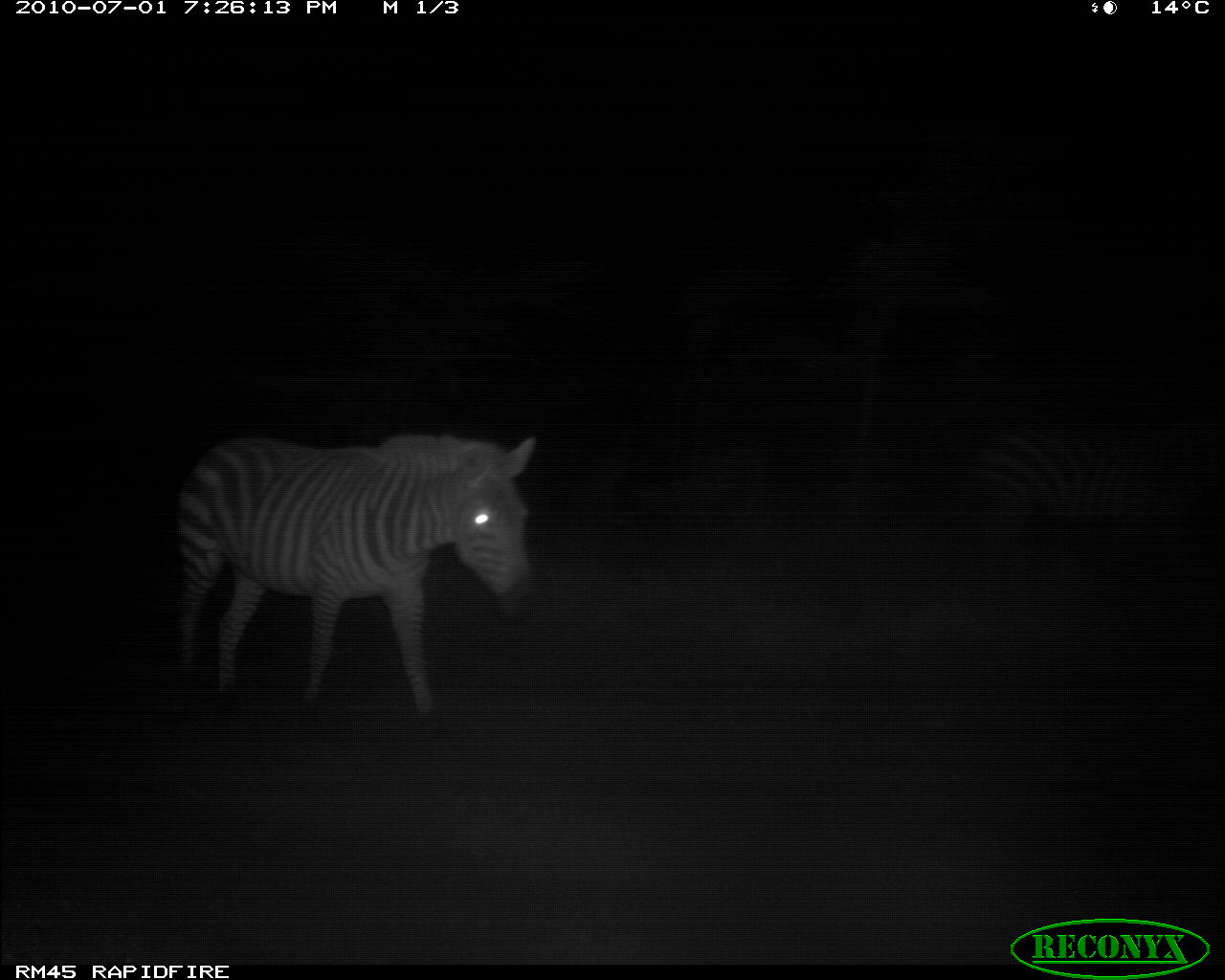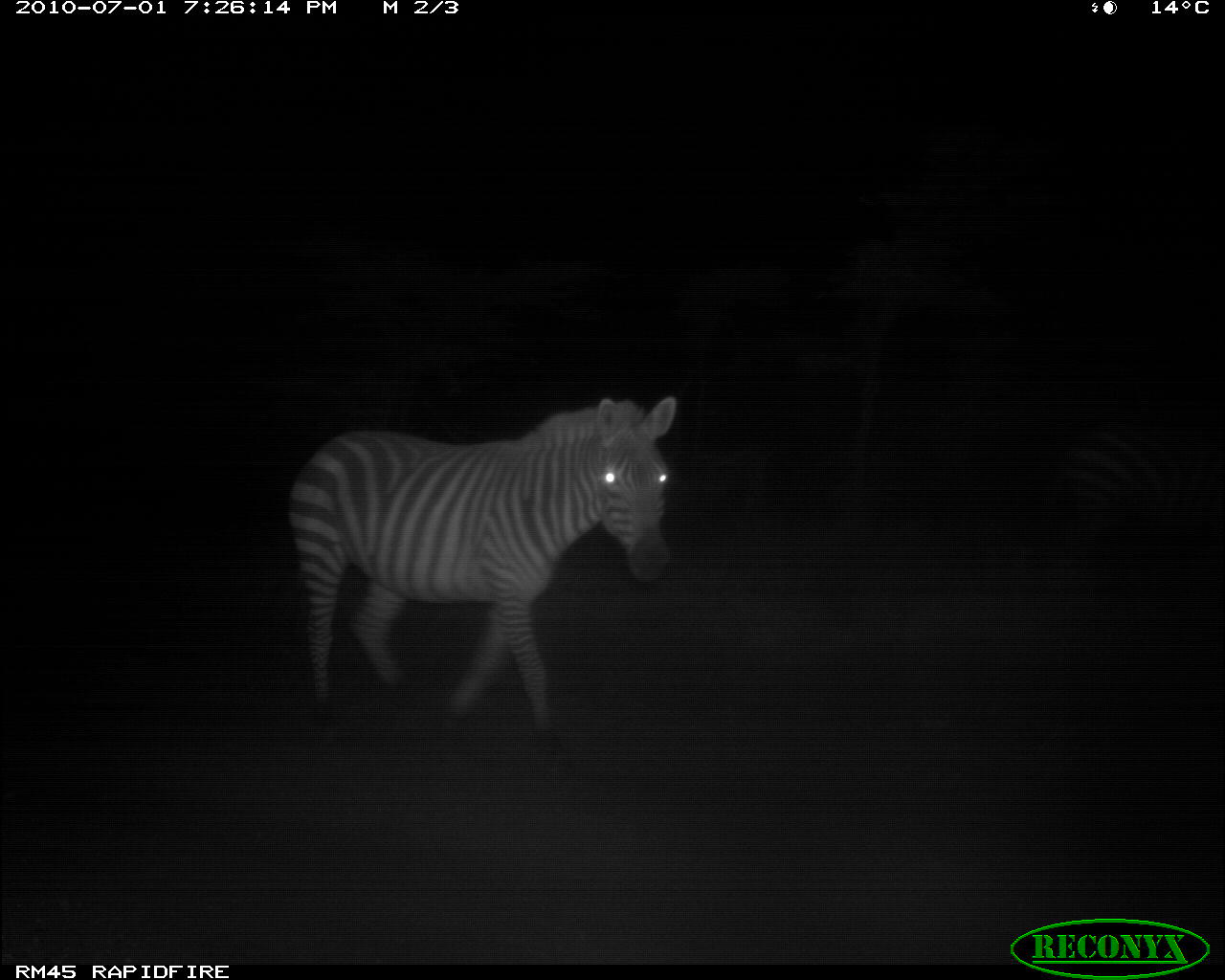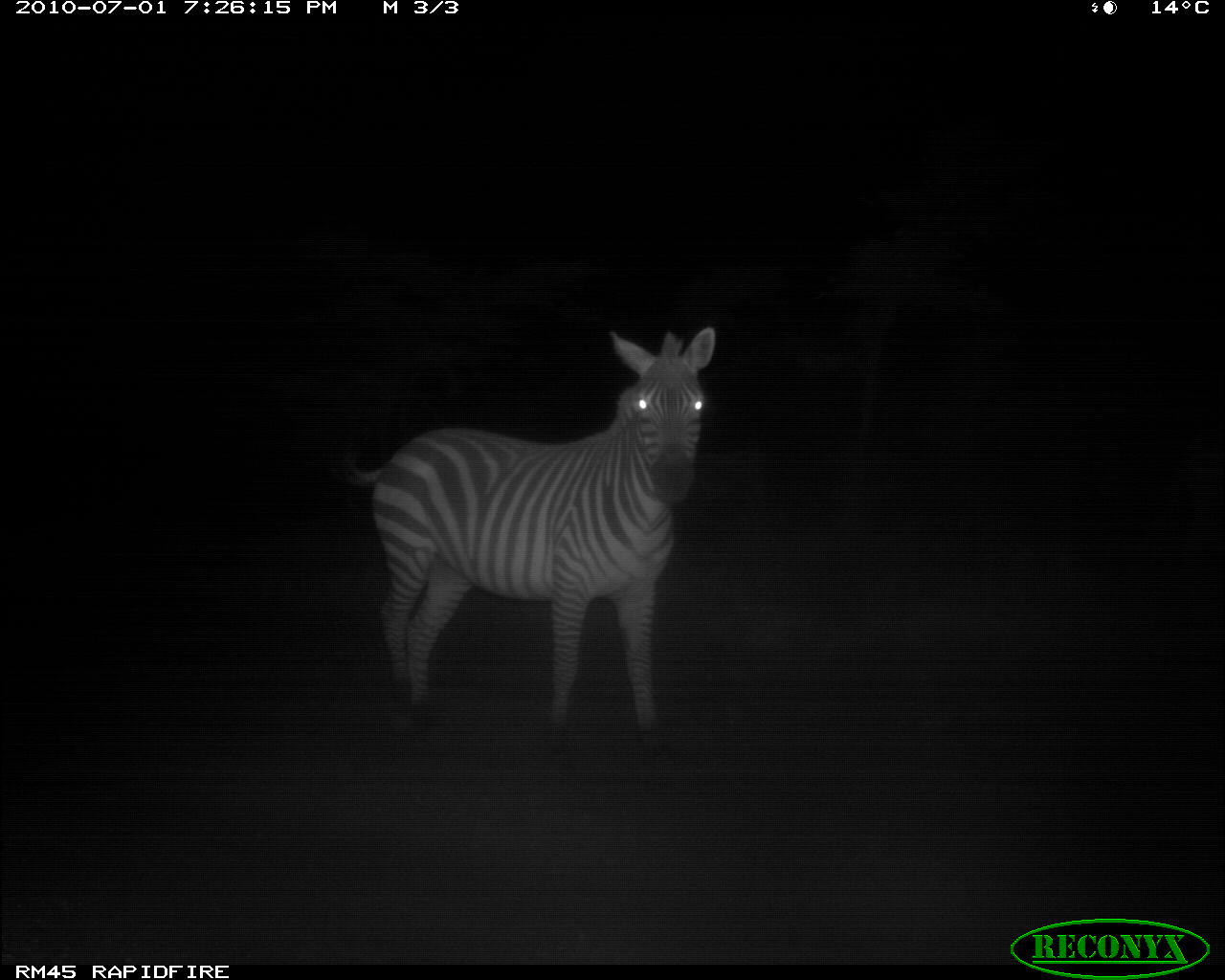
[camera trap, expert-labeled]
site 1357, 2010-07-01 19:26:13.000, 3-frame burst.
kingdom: Animalia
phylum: Chordata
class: Mammalia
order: Perissodactyla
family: Equidae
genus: Equus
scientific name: Equus quagga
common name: plains zebra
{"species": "Equus quagga (plains zebra)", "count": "1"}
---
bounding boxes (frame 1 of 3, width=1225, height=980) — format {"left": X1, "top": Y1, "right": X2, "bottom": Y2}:
equus quagga: {"left": 171, "top": 426, "right": 543, "bottom": 721}; {"left": 950, "top": 415, "right": 1225, "bottom": 593}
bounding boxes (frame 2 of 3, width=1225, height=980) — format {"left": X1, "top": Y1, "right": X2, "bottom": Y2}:
equus quagga: {"left": 282, "top": 389, "right": 679, "bottom": 750}; {"left": 1054, "top": 415, "right": 1225, "bottom": 593}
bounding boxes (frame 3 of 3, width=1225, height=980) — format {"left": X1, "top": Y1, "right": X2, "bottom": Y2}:
equus quagga: {"left": 325, "top": 319, "right": 717, "bottom": 768}